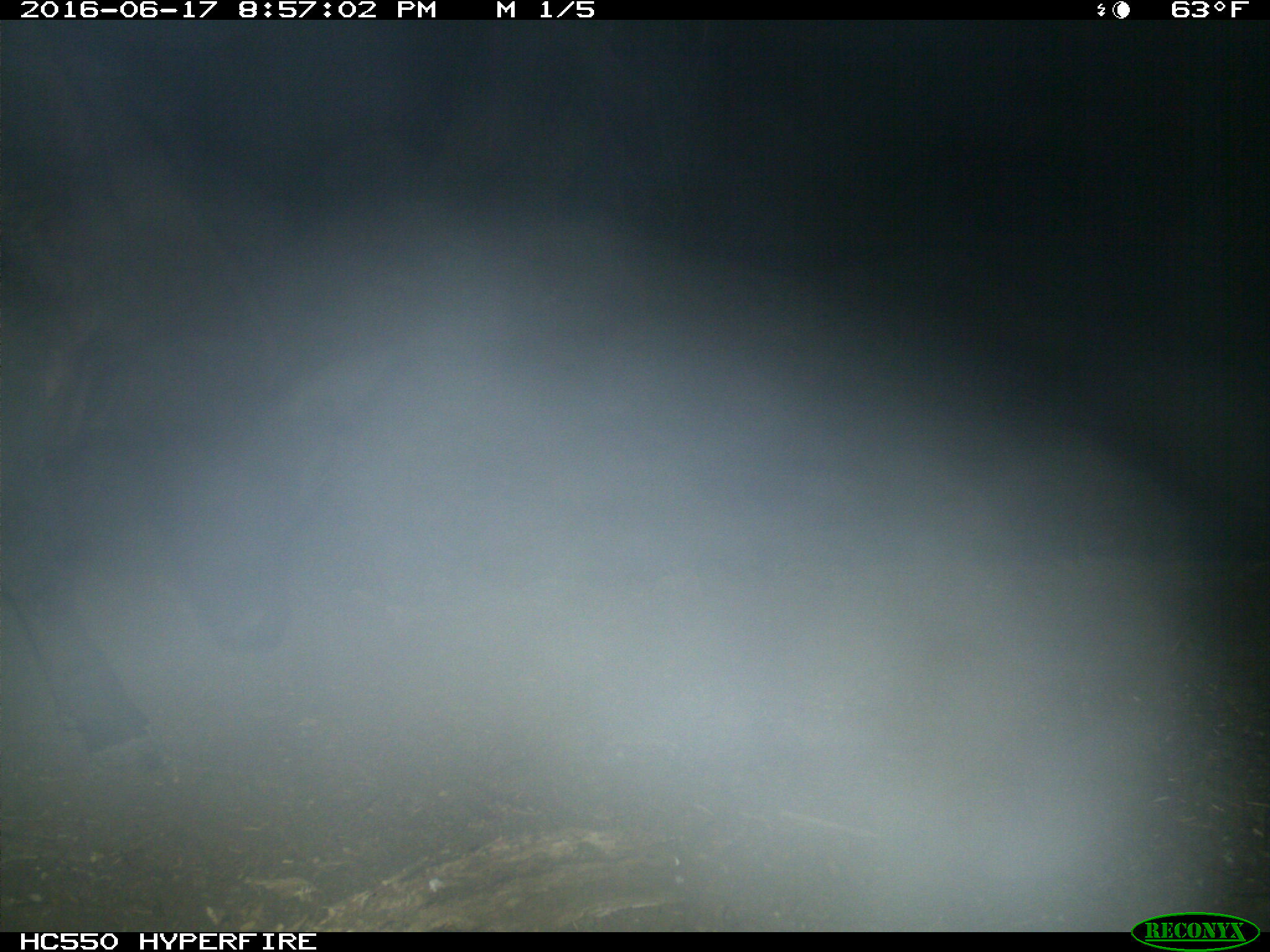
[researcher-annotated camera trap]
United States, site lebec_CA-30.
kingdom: Animalia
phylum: Chordata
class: Mammalia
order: Artiodactyla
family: Bovidae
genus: Bos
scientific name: Bos taurus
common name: domestic cow